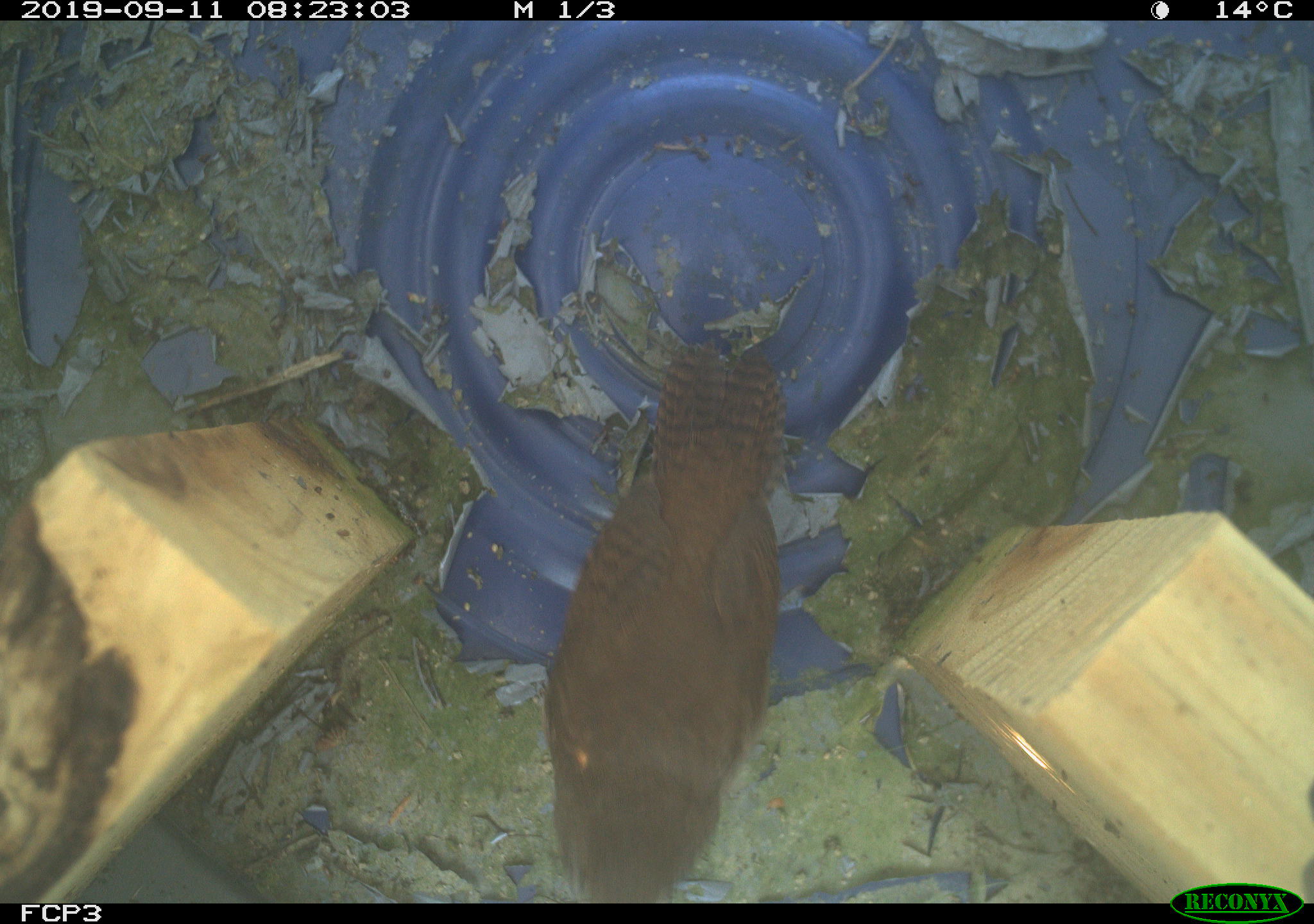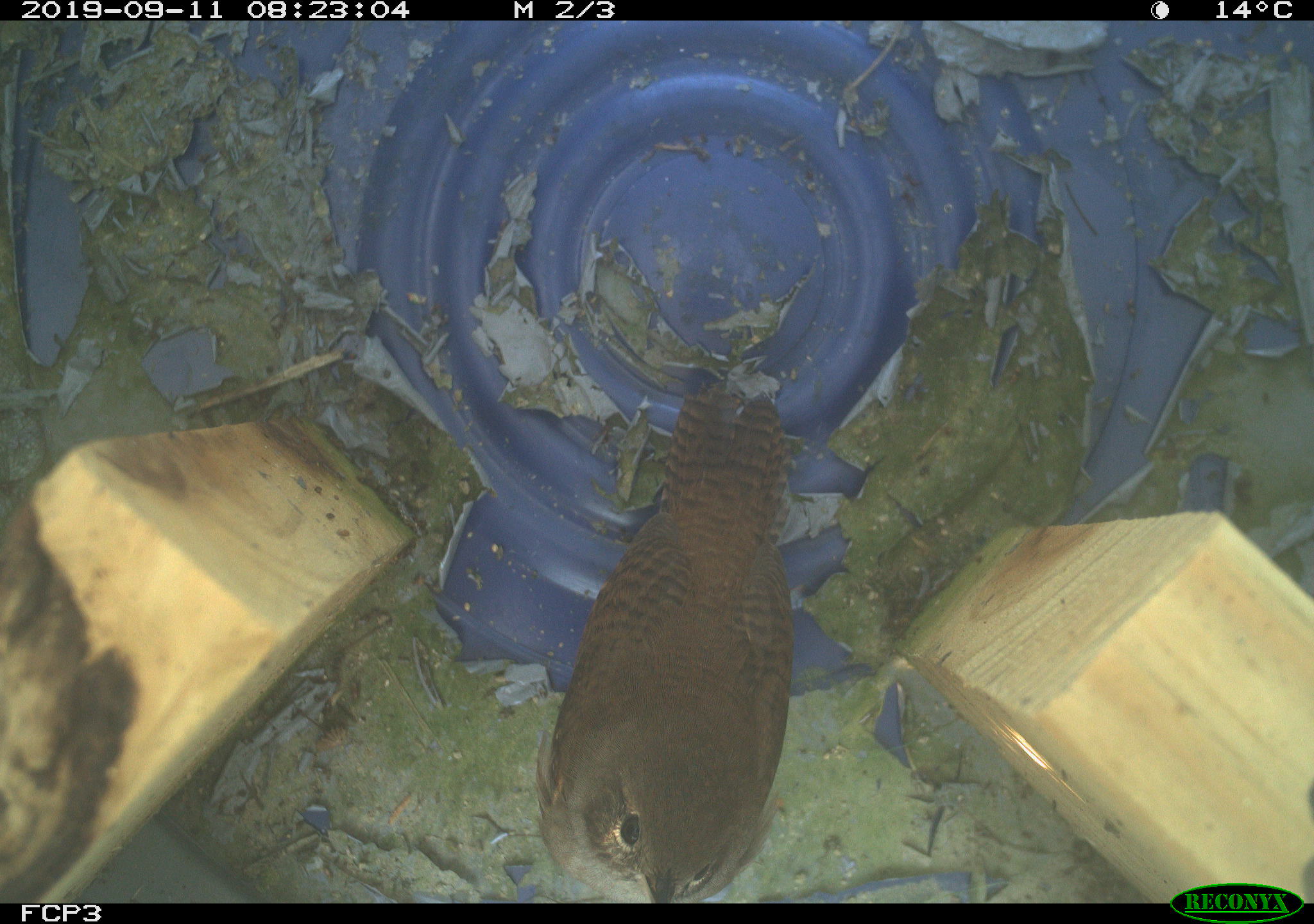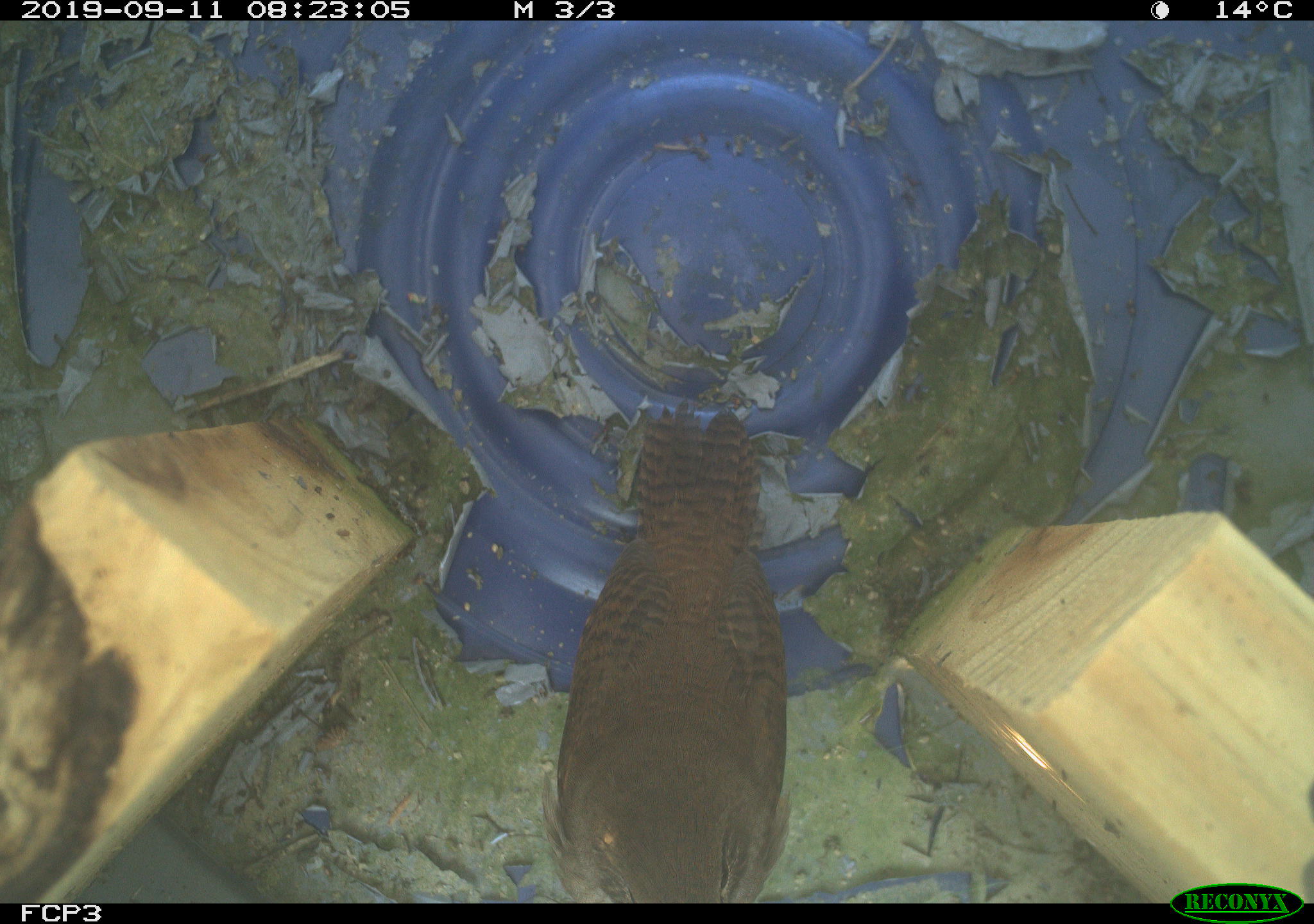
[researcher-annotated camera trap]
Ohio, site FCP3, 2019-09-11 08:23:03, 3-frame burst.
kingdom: Animalia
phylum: Chordata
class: Aves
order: Passeriformes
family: Troglodytidae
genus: Troglodytes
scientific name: Troglodytes aedon aedon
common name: northern house wren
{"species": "northern house wren (Troglodytes aedon aedon)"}